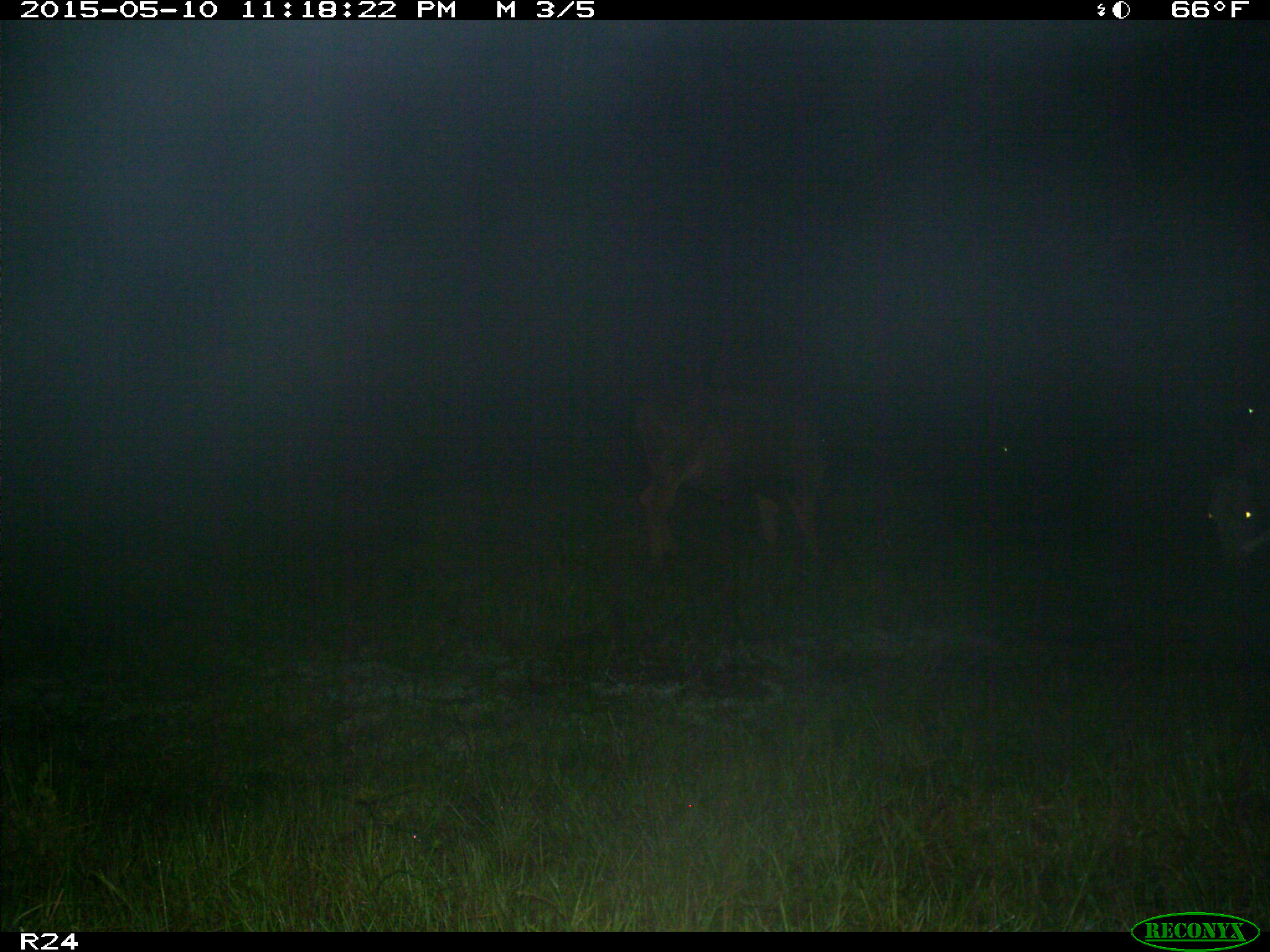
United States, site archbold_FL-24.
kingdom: Animalia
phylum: Chordata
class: Mammalia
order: Artiodactyla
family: Bovidae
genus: Bos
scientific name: Bos taurus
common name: domestic cow